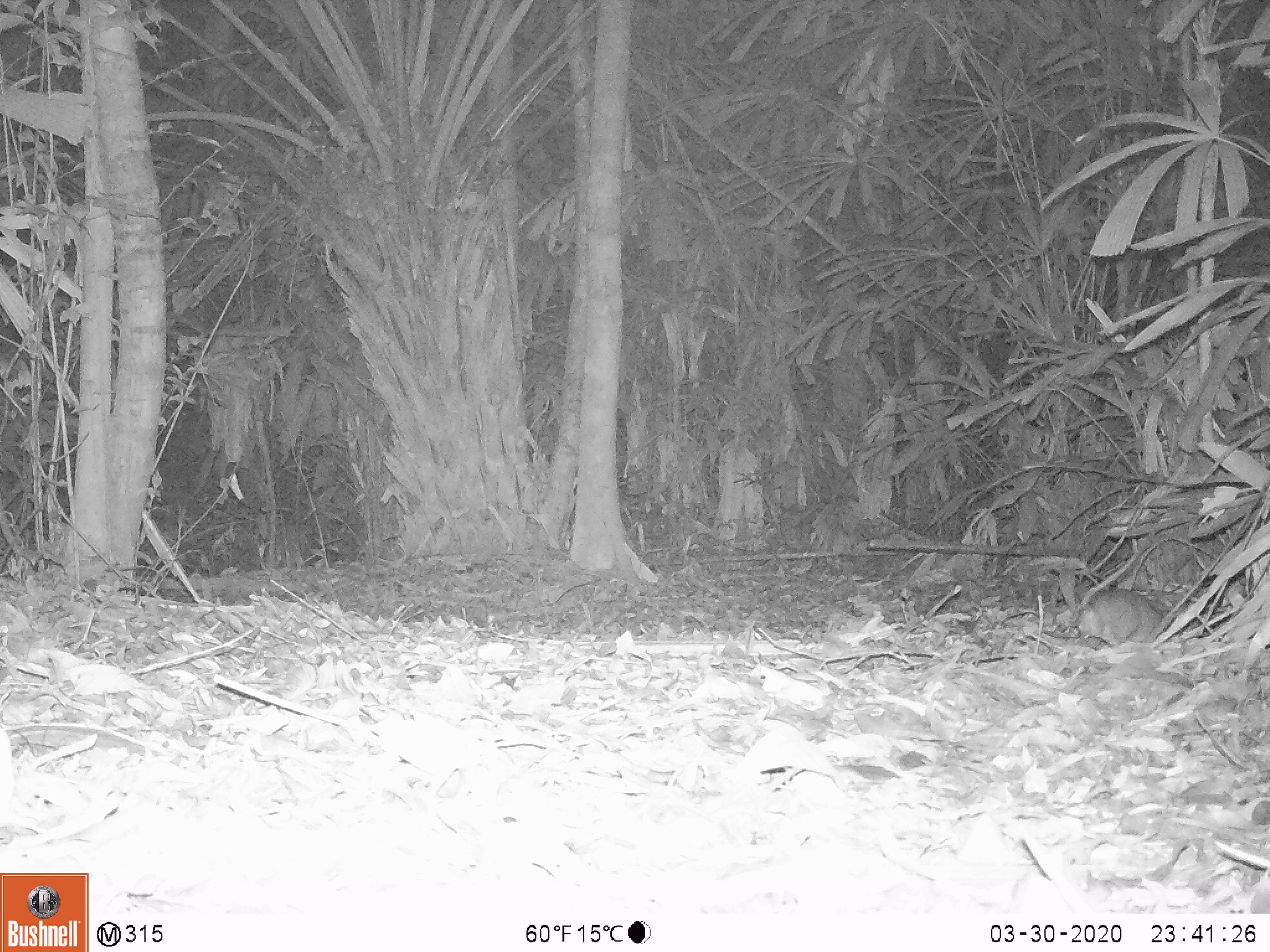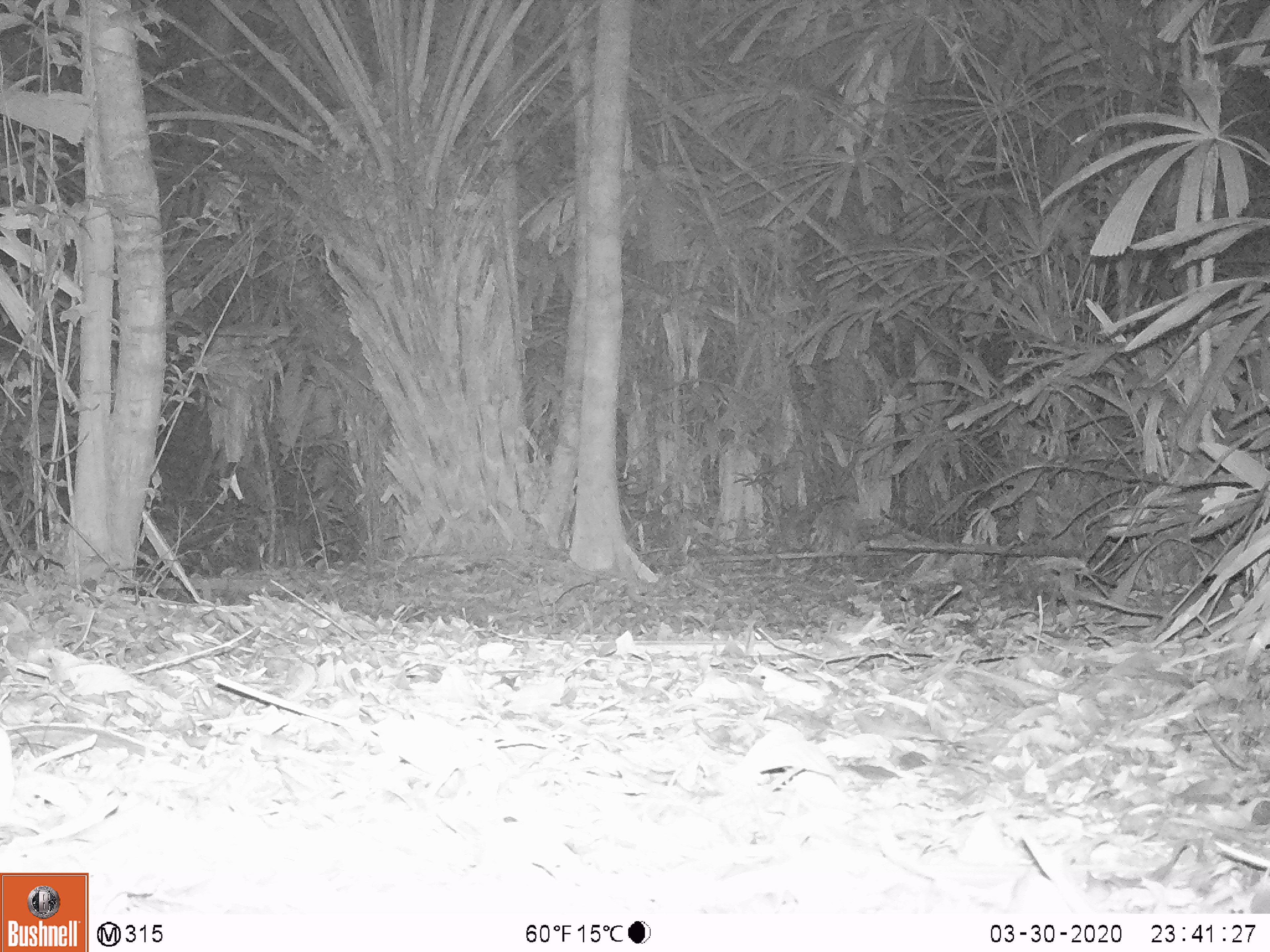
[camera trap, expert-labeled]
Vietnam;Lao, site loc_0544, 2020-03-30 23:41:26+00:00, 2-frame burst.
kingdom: Animalia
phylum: Chordata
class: Mammalia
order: Rodentia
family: Muridae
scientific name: Muridae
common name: old-world mice and rats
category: unidentified murid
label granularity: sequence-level